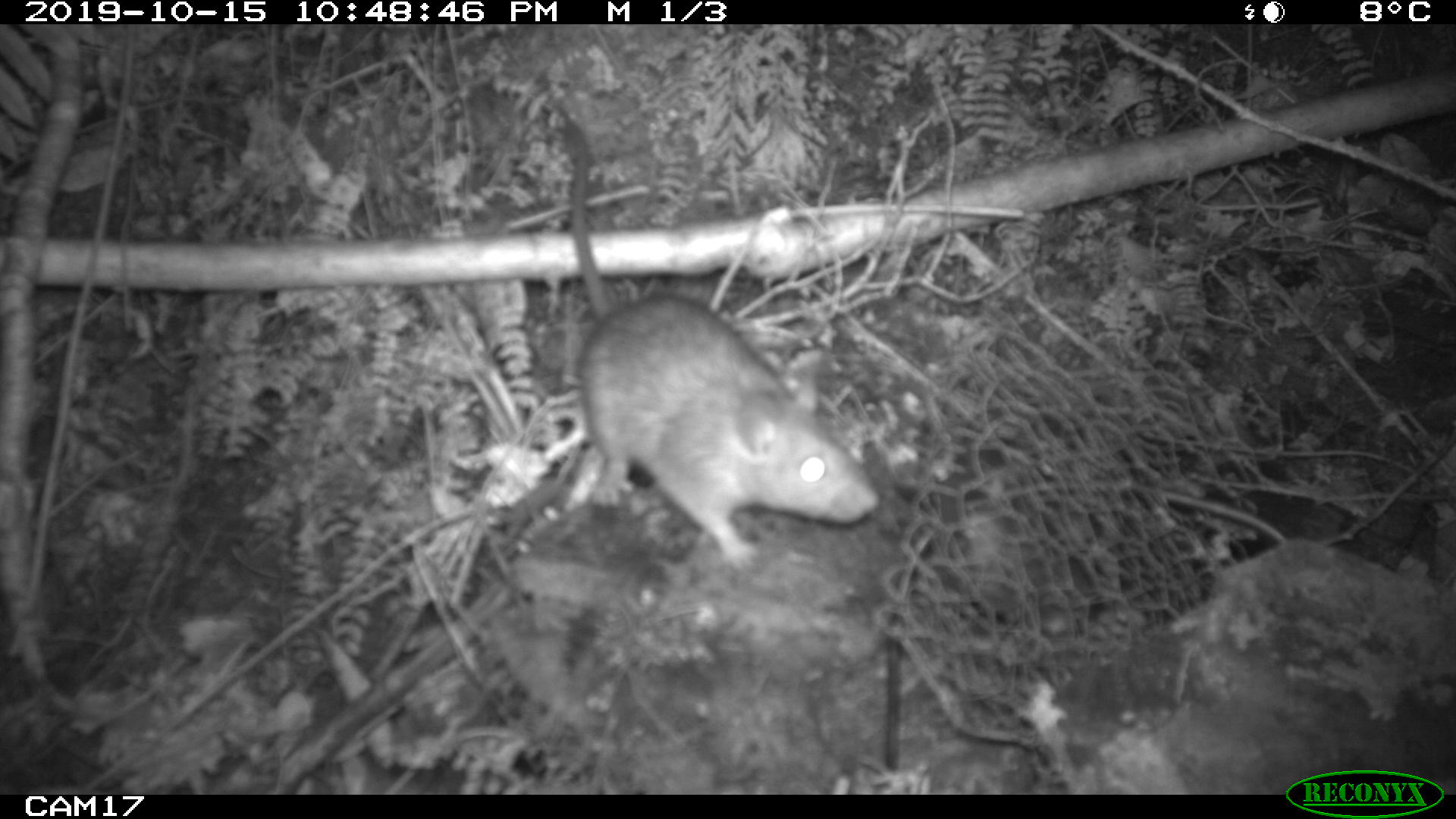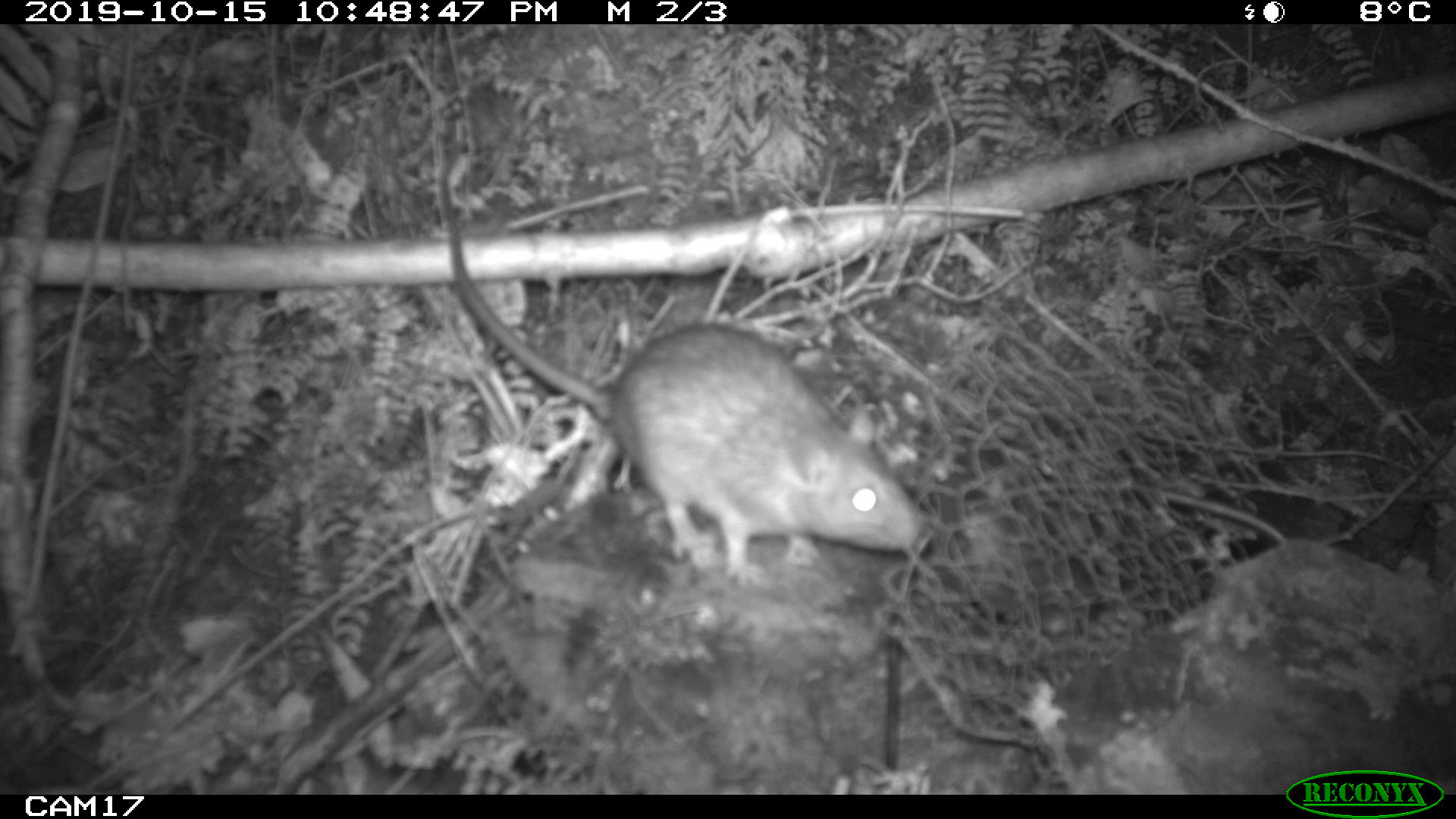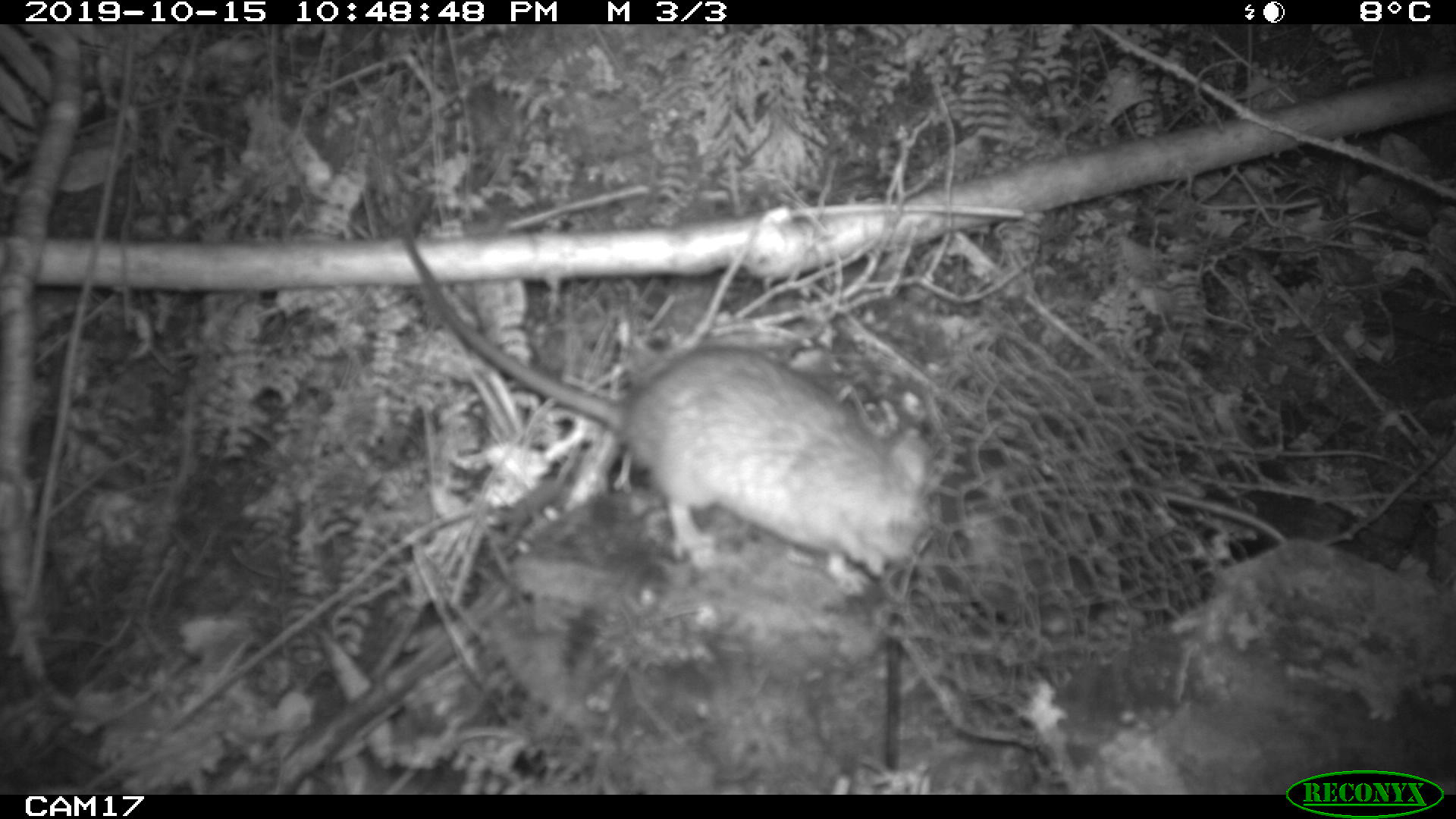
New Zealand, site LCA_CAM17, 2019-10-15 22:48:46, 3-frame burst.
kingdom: Animalia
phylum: Chordata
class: Mammalia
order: Rodentia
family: Muridae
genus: Rattus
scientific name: Rattus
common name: rat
Rat (Rattus).